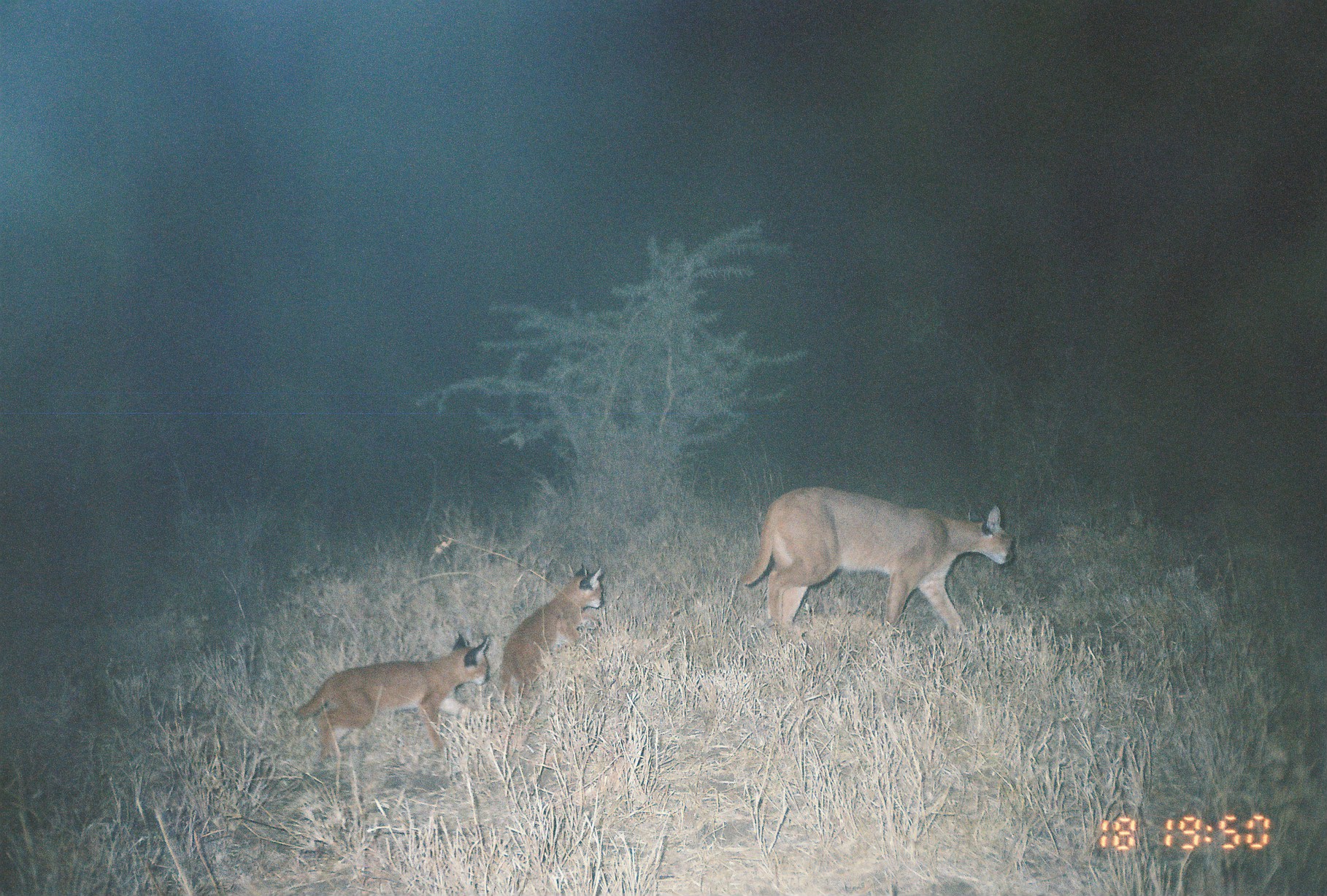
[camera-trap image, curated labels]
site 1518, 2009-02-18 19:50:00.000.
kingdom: Animalia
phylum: Chordata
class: Mammalia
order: Carnivora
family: Felidae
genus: Caracal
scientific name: Caracal caracal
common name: caracal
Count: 3.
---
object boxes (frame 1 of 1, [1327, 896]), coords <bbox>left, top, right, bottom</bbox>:
caracal caracal: <bbox>740, 487, 1015, 632</bbox>; <bbox>293, 631, 491, 767</bbox>; <bbox>496, 562, 603, 711</bbox>